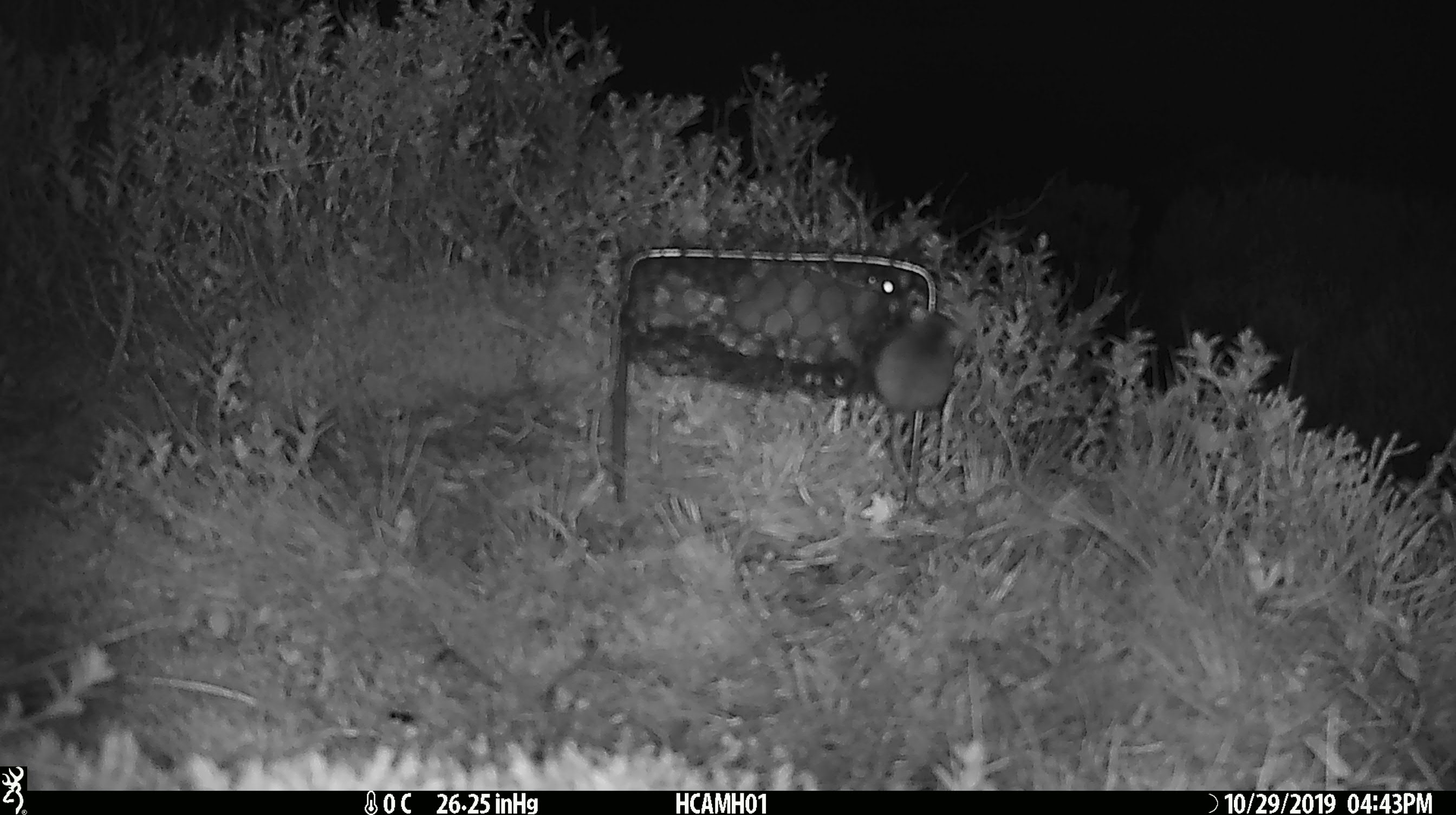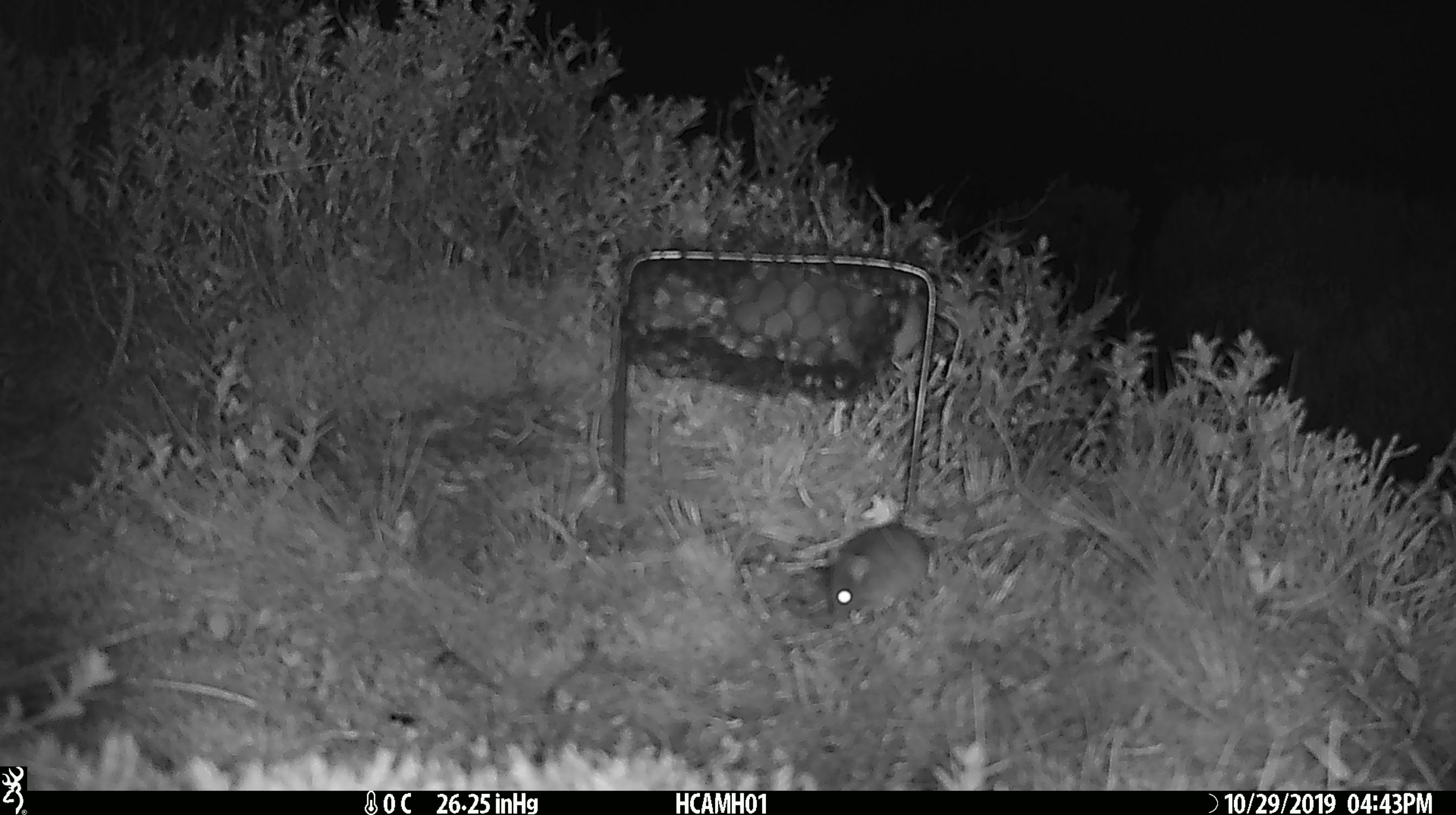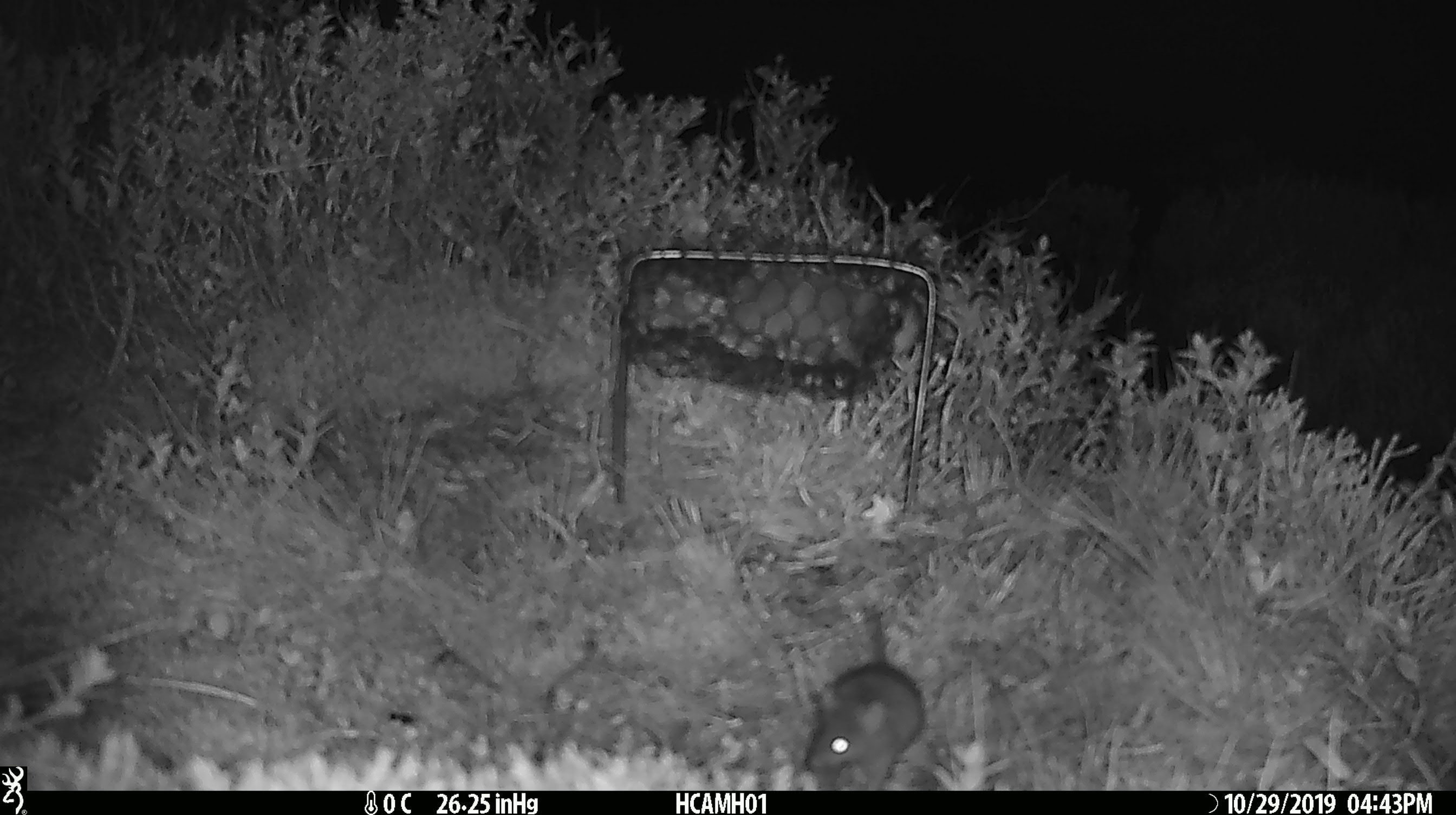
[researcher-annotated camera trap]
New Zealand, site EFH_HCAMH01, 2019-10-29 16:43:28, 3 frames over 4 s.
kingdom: Animalia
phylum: Chordata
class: Mammalia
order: Rodentia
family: Muridae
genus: Mus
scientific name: Mus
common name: mouse